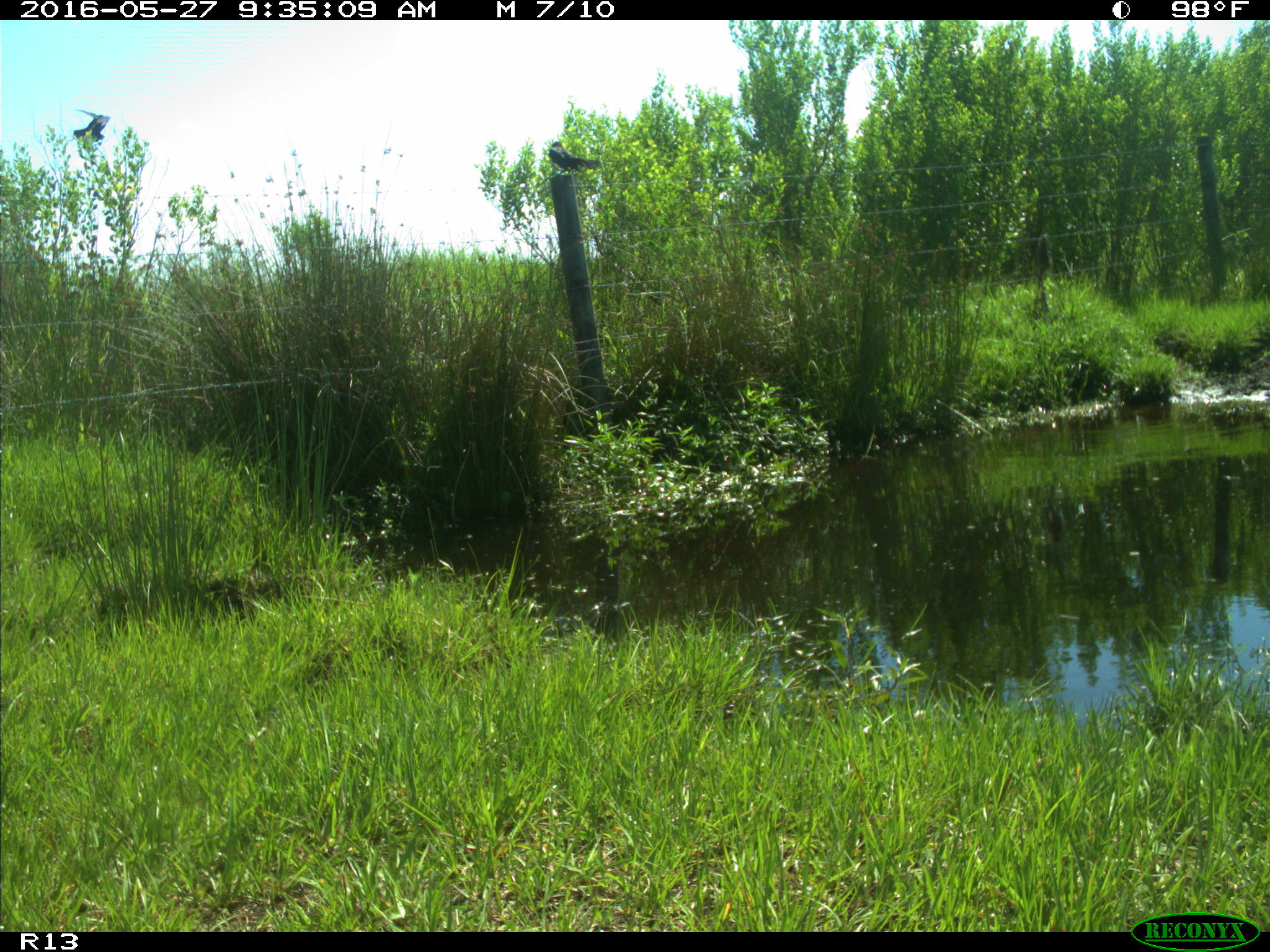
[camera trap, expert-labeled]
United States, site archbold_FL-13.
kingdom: Animalia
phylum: Chordata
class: Aves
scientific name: Aves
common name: birds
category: unidentified bird